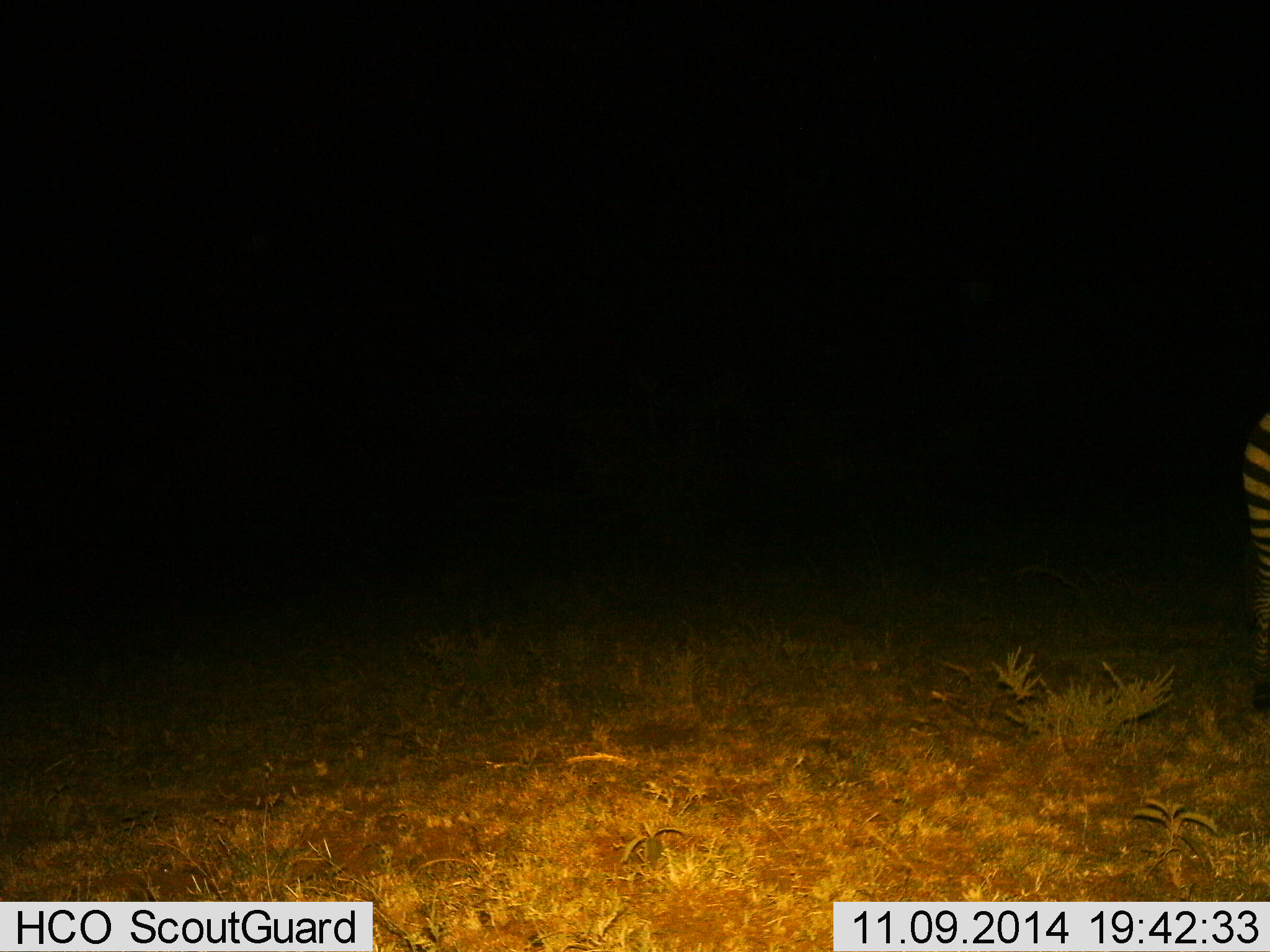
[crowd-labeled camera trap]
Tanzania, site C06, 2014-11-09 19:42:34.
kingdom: Animalia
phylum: Chordata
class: Mammalia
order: Perissodactyla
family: Equidae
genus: Equus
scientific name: Equus quagga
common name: plains zebra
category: zebra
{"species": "zebra (plains zebra) (Equus quagga)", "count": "1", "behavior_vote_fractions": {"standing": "90%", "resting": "0%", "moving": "10%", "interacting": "0%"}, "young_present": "0%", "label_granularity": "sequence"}